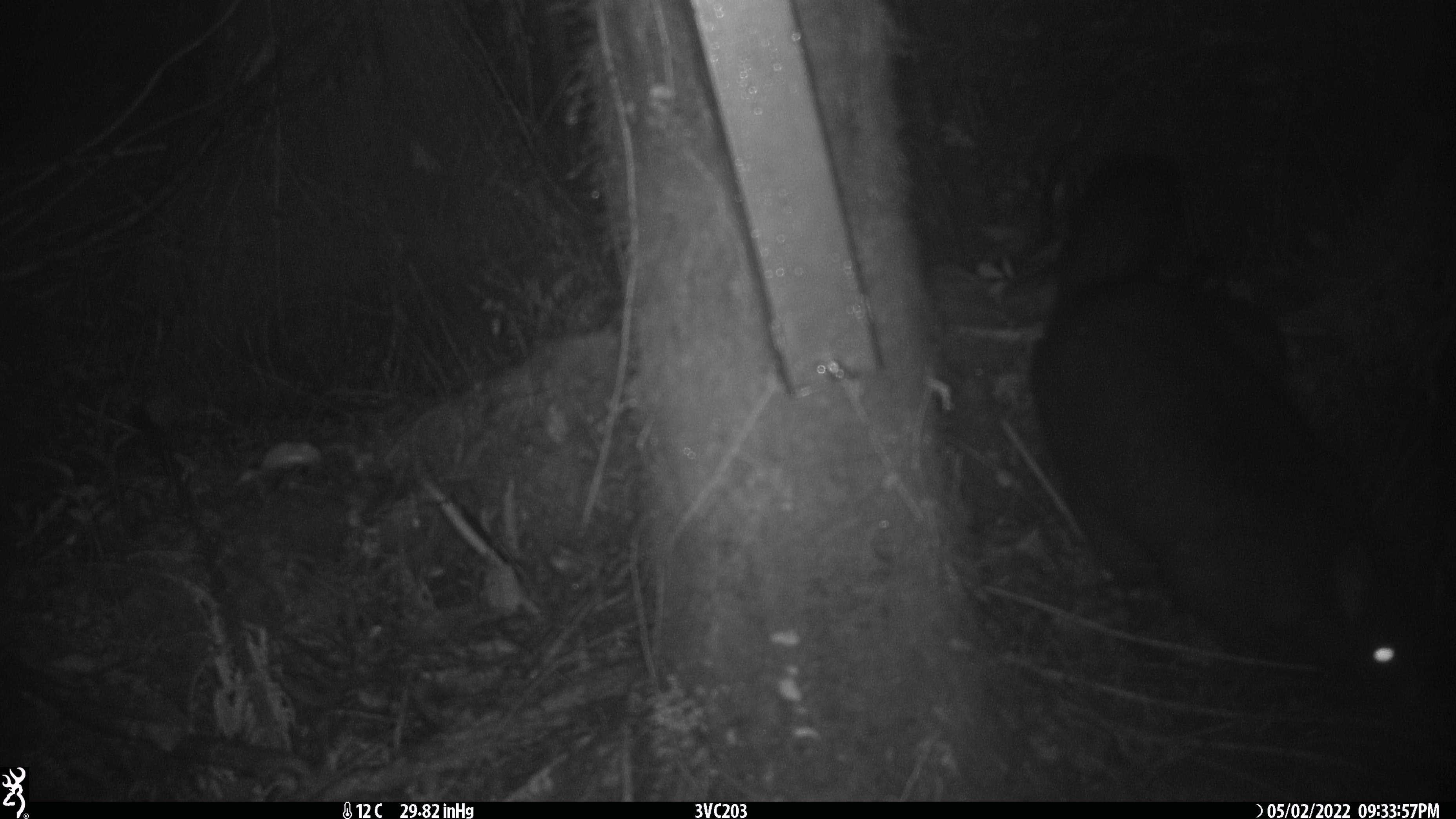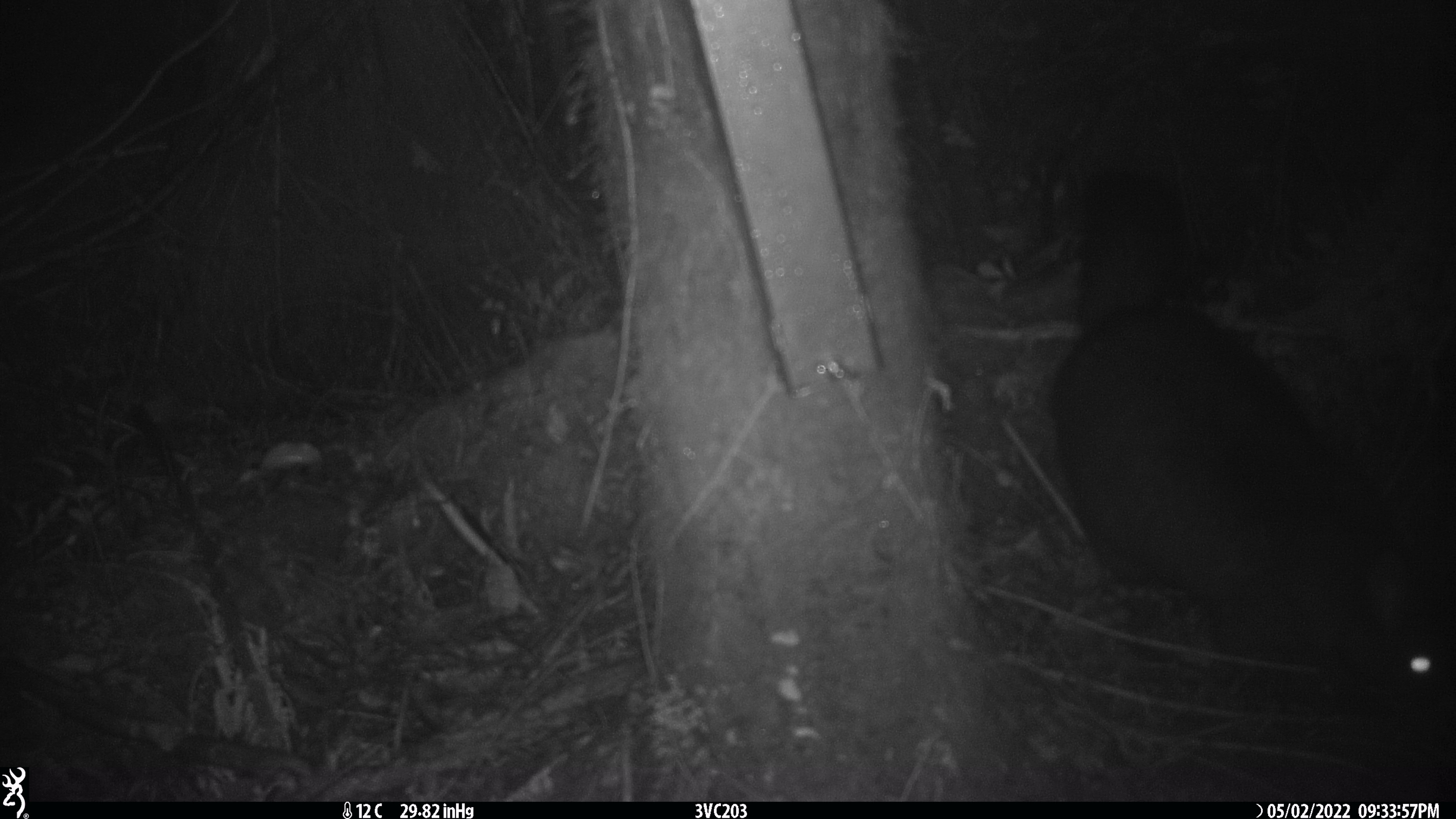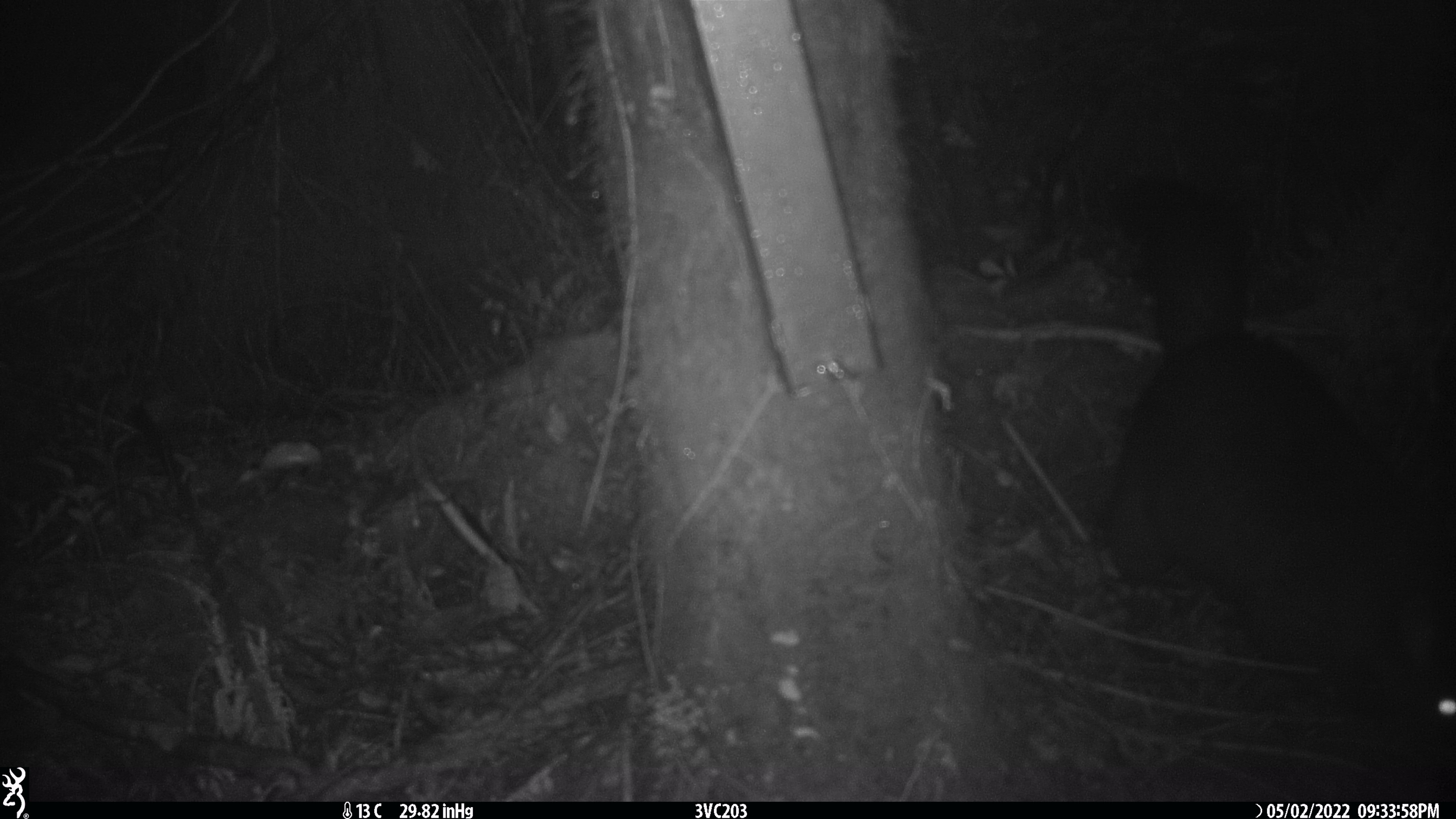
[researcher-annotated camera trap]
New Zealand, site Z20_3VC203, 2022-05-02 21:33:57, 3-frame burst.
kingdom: Animalia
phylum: Chordata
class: Mammalia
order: Diprotodontia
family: Phalangeridae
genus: Trichosurus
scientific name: Trichosurus vulpecula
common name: common brushtail possum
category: possum